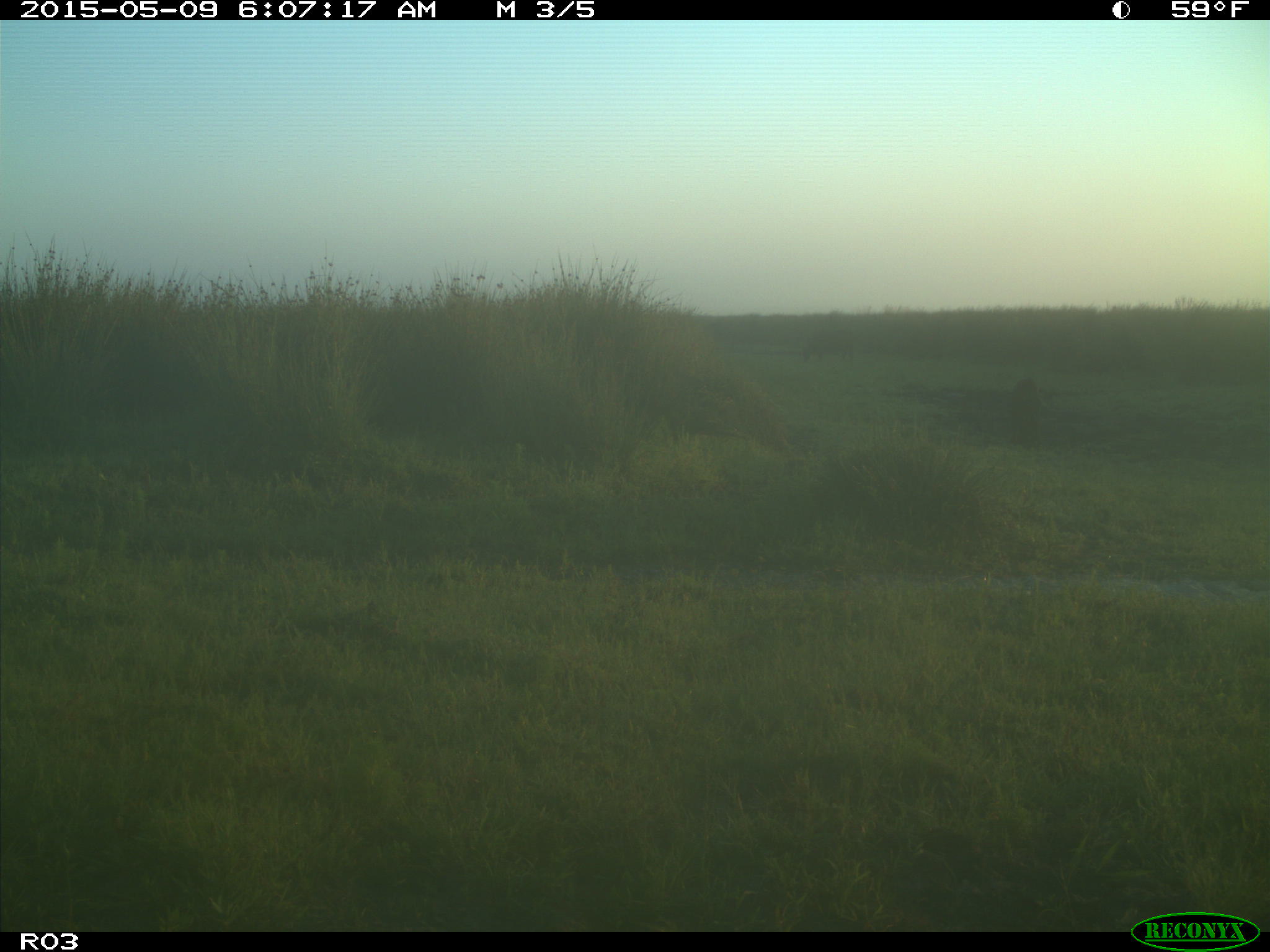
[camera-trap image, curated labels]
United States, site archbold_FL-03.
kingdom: Animalia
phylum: Chordata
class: Mammalia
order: Artiodactyla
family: Bovidae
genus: Bos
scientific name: Bos taurus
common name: domestic cow